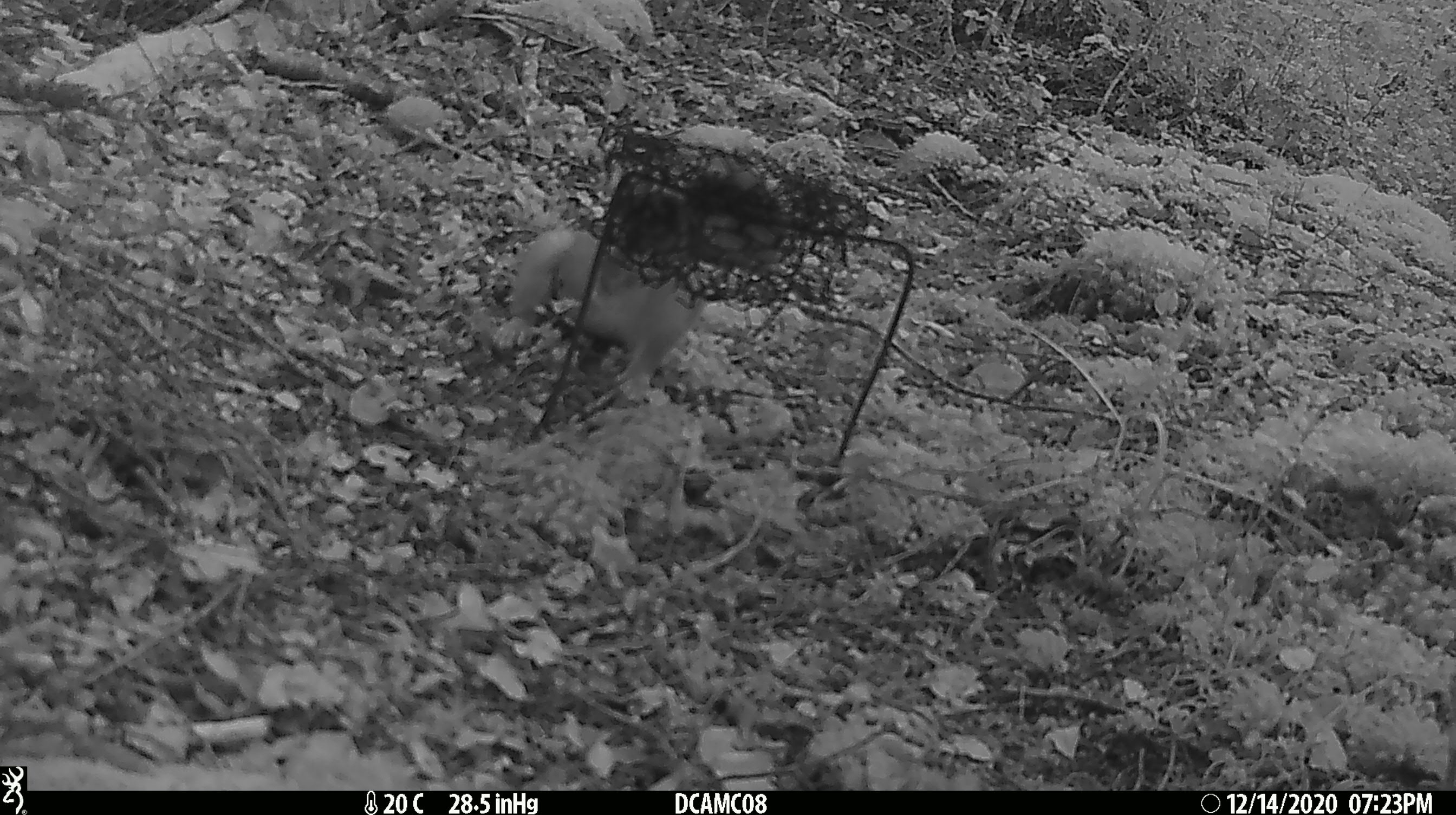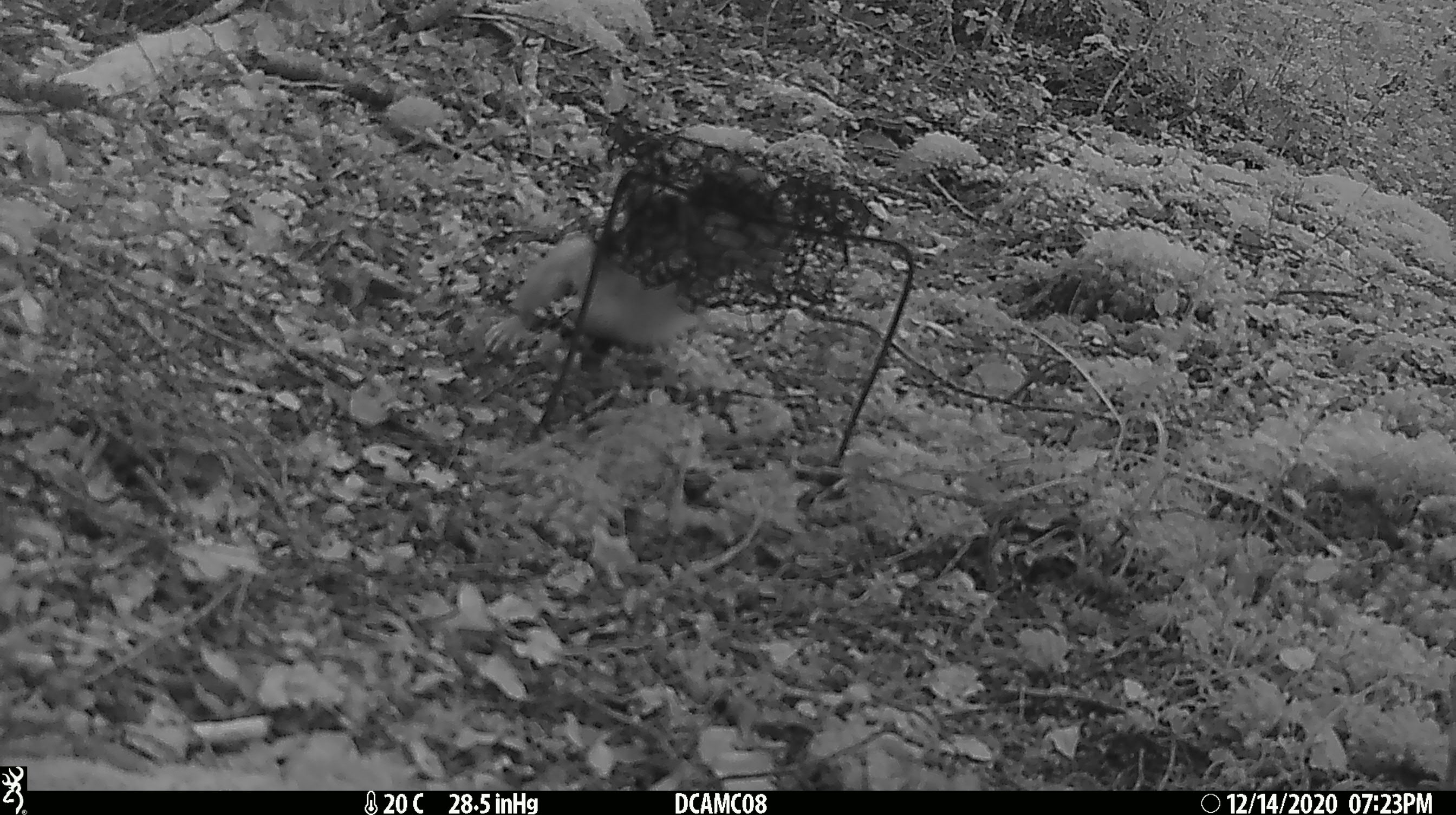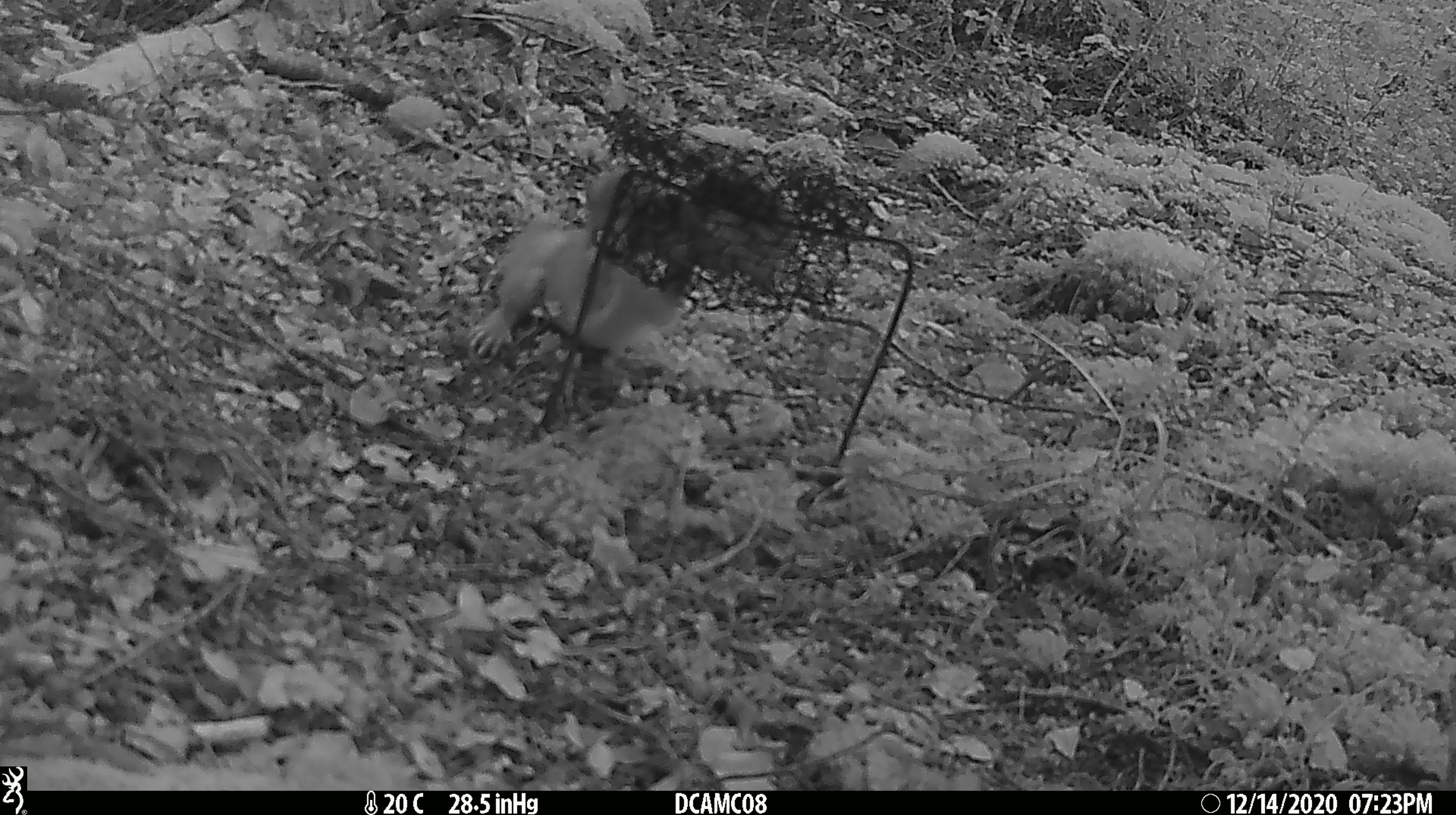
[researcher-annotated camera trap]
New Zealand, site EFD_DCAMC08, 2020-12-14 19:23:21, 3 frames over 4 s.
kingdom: Animalia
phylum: Chordata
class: Mammalia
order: Carnivora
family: Mustelidae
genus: Mustela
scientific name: Mustela erminea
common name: stoat